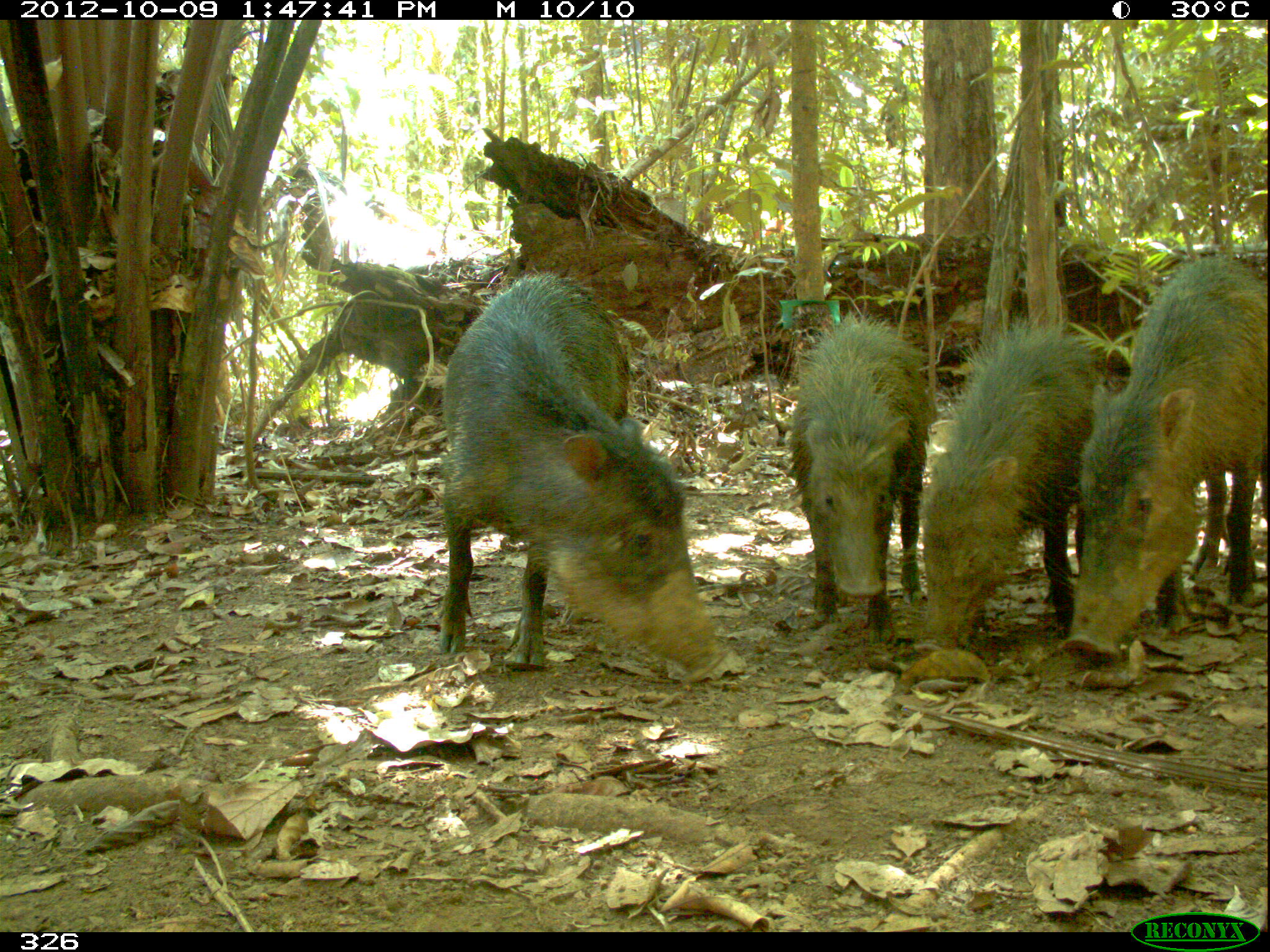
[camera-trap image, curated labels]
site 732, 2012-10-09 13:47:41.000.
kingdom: Animalia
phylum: Chordata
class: Mammalia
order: Artiodactyla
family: Tayassuidae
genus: Tayassu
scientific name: Tayassu pecari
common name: white-lipped peccary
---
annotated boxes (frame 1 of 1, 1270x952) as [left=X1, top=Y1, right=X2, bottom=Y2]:
tayassu pecari: [left=442, top=272, right=733, bottom=682]; [left=917, top=315, right=1188, bottom=651]; [left=1055, top=255, right=1267, bottom=668]; [left=791, top=311, right=937, bottom=629]